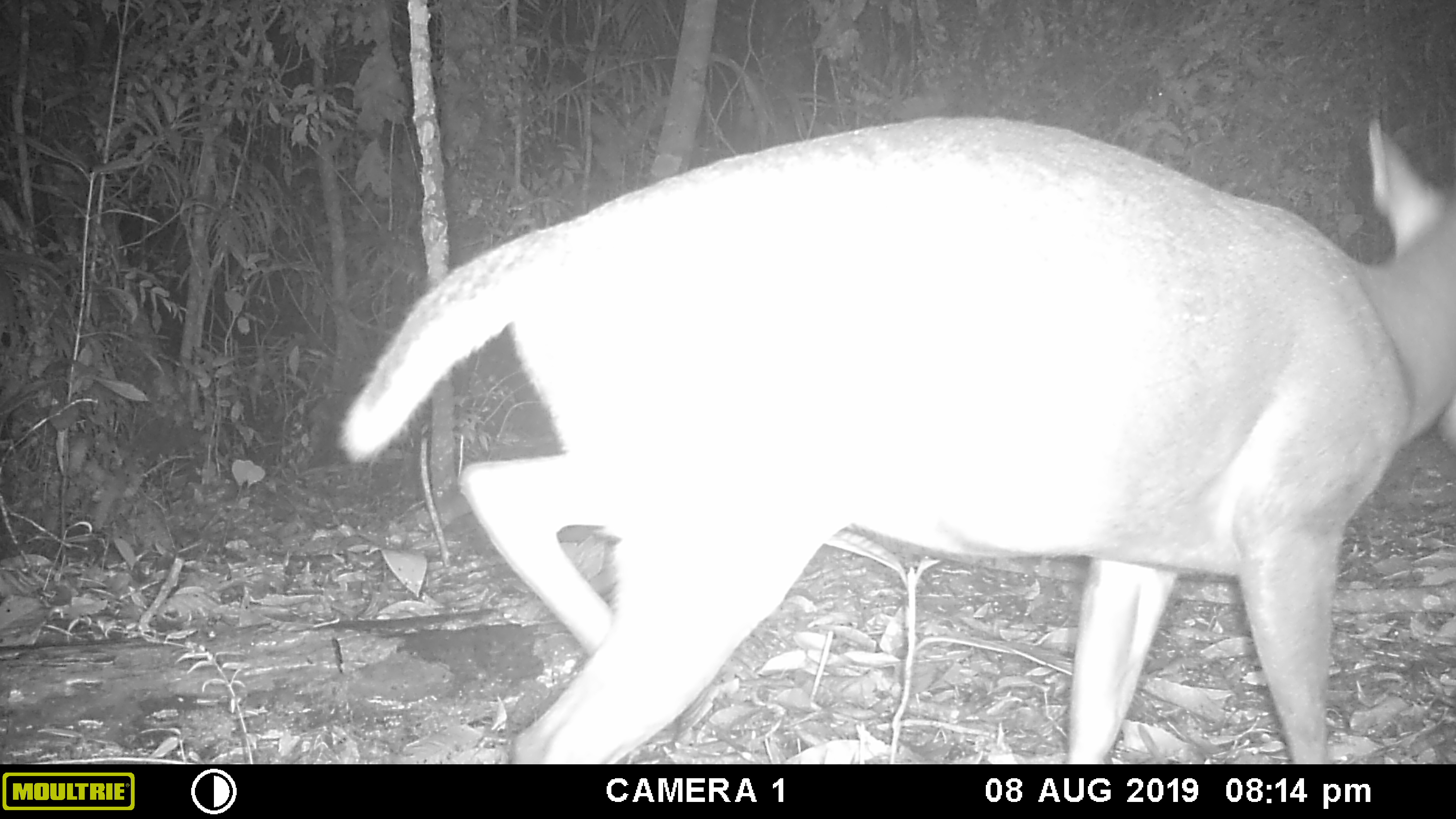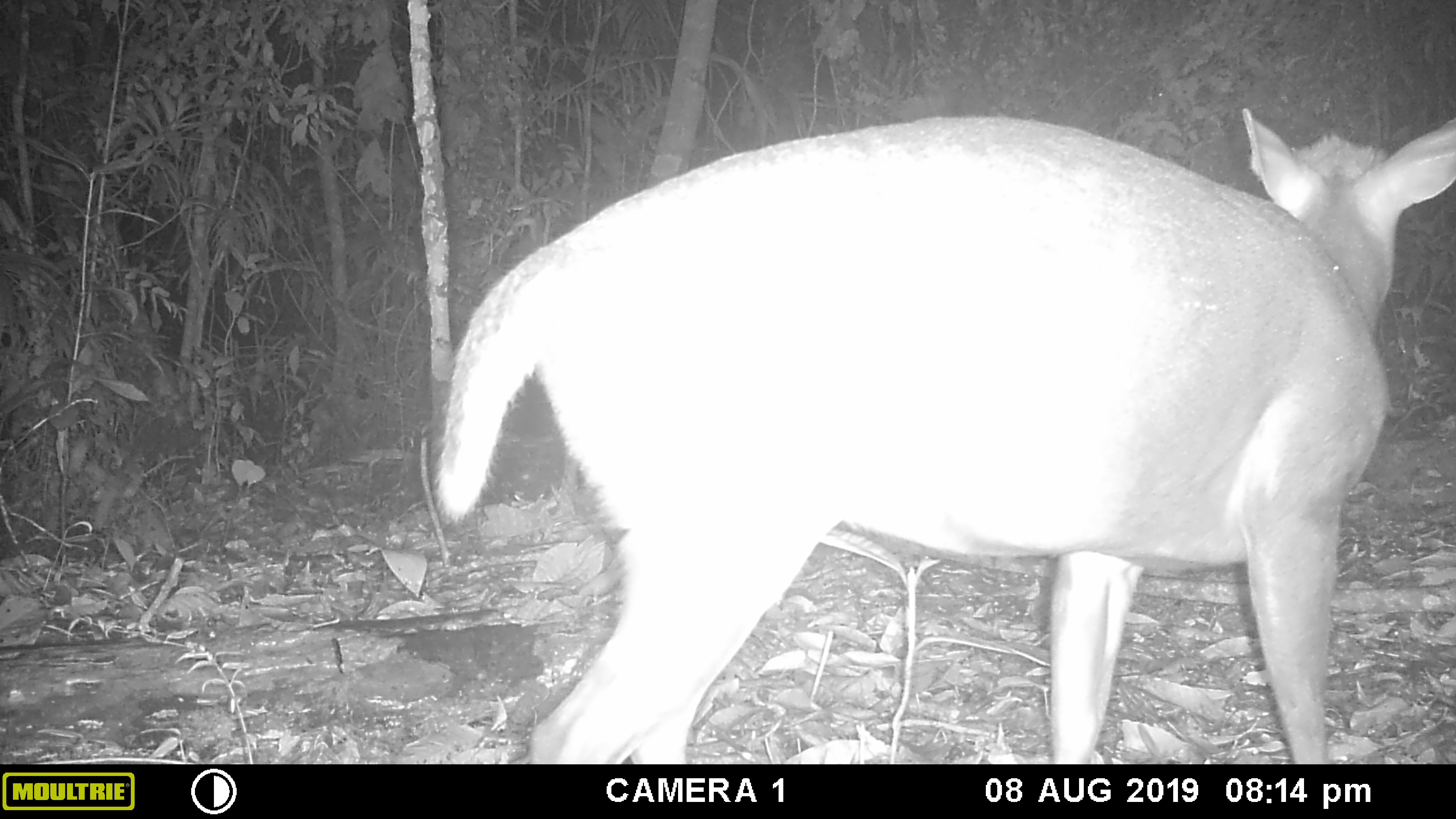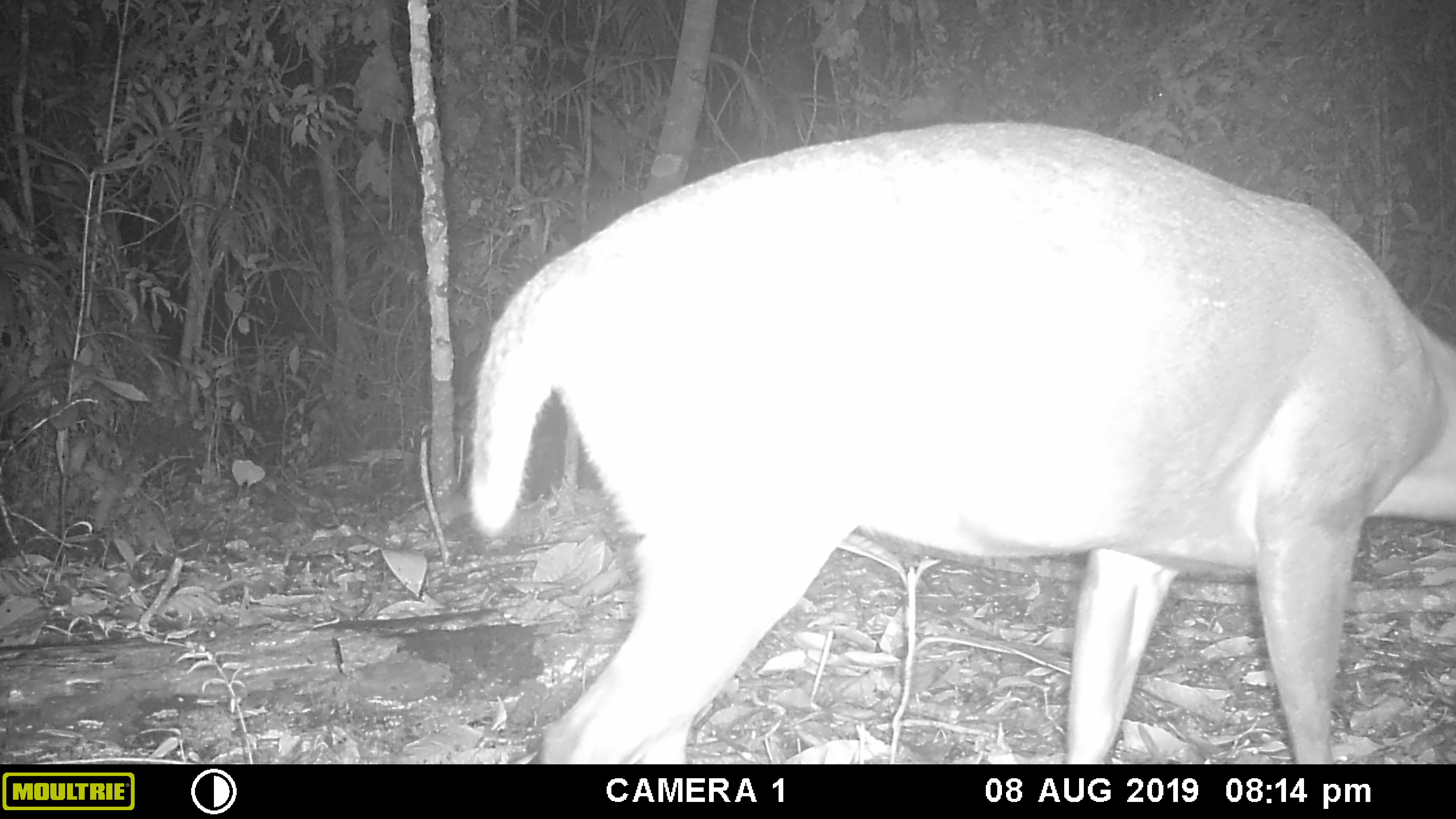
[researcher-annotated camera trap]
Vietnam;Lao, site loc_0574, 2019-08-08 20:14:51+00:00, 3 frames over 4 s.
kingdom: Animalia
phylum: Chordata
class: Mammalia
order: Artiodactyla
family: Cervidae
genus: Muntiacus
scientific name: Muntiacus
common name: muntjacs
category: unidentified muntjac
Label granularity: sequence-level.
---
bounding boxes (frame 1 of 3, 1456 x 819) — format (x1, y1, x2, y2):
unidentified muntjac: (339, 113, 1456, 764)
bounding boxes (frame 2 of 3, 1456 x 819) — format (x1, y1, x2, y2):
unidentified muntjac: (433, 105, 1456, 763)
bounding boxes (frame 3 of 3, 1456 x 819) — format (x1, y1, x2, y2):
unidentified muntjac: (463, 117, 1456, 764)